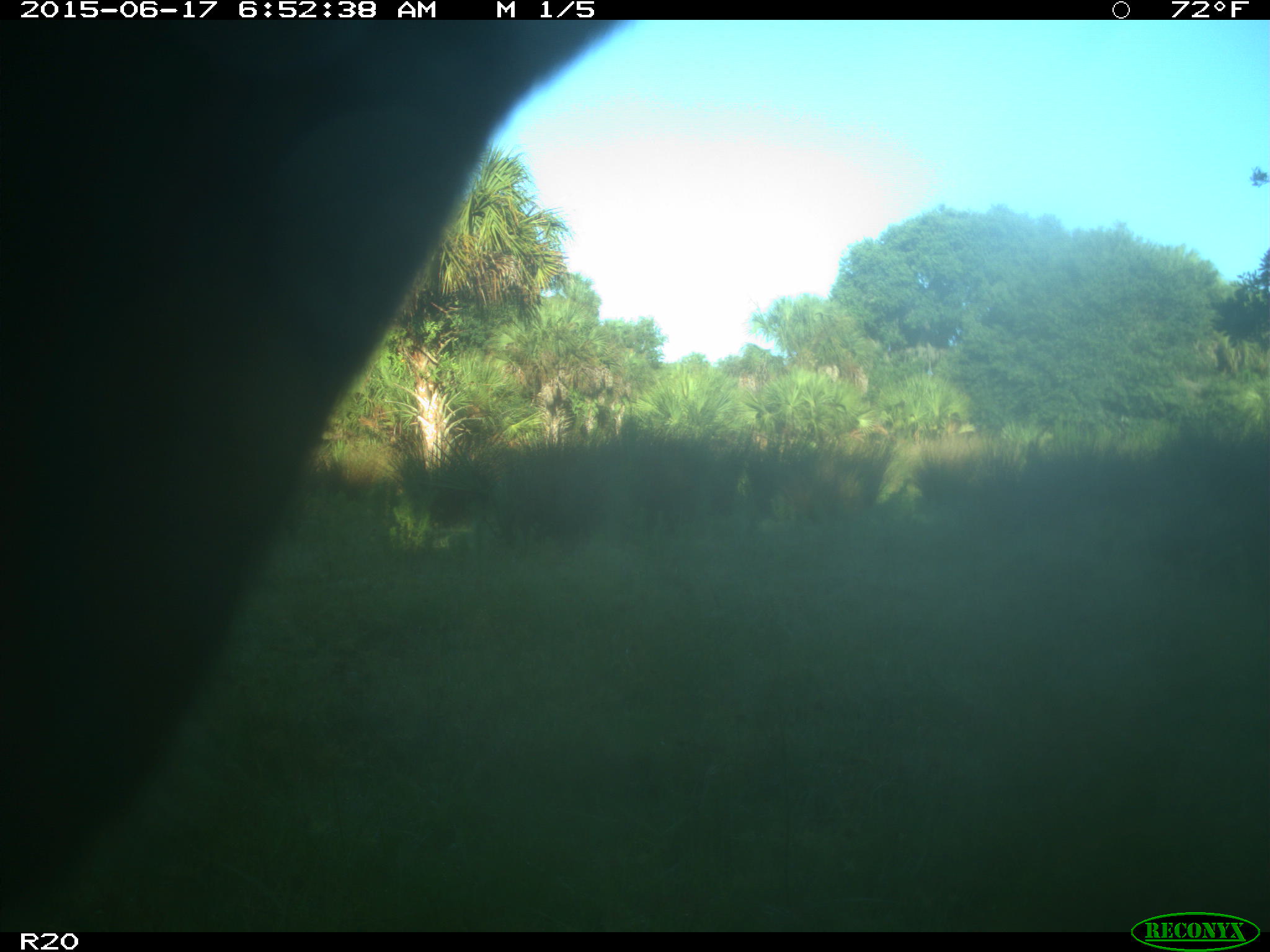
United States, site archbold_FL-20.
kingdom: Animalia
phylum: Chordata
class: Mammalia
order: Artiodactyla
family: Bovidae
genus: Bos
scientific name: Bos taurus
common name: domestic cow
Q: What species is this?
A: Bos taurus (domestic cow).